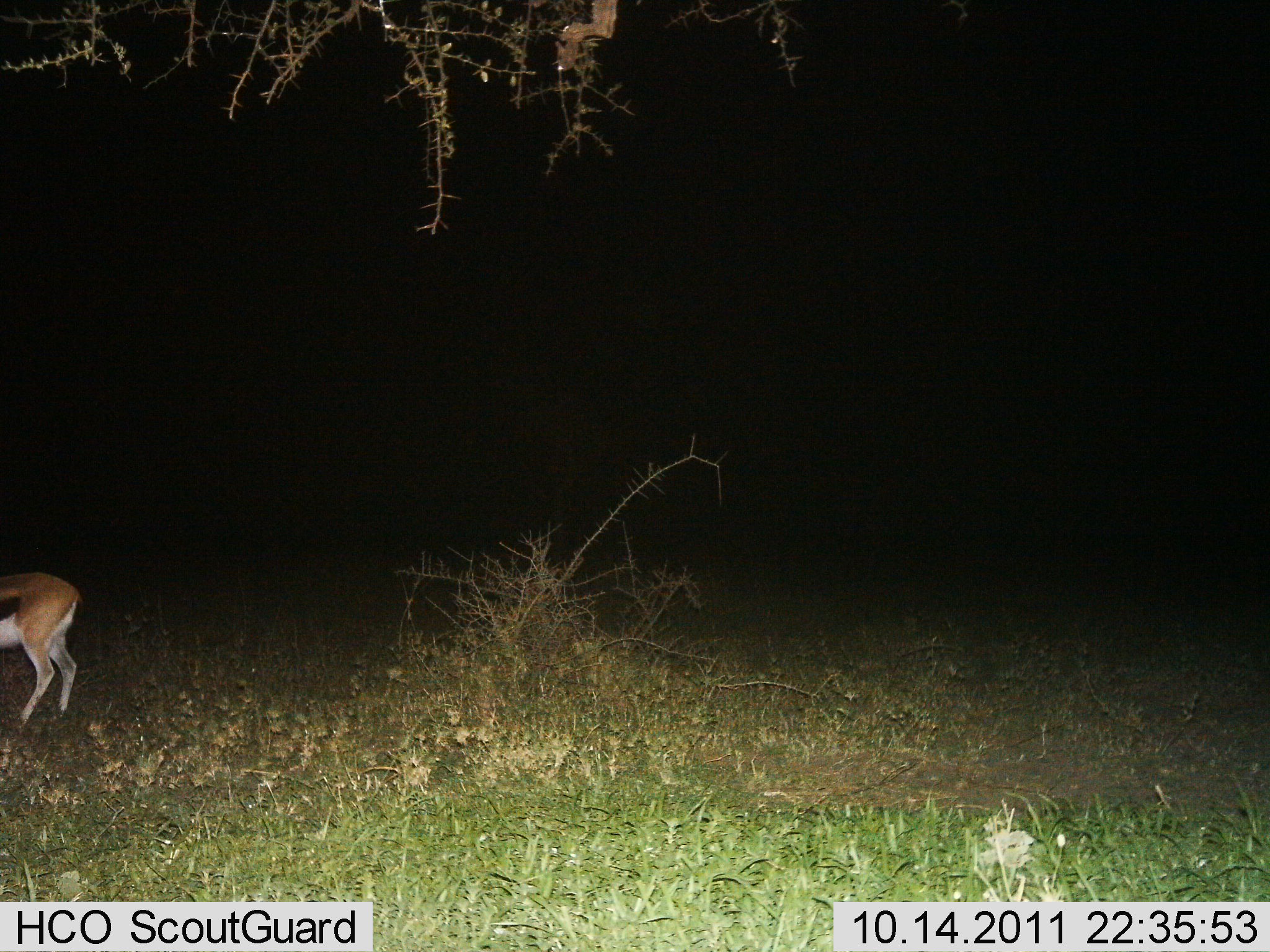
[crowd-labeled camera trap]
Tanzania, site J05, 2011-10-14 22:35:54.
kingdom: Animalia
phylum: Chordata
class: Mammalia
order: Artiodactyla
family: Bovidae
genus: Eudorcas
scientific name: Eudorcas thomsonii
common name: thomson's gazelle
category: gazellethomsons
Gazellethomsons (thomson's gazelle) (Eudorcas thomsonii), count 1. Behavior (volunteer vote fractions): standing 64%, resting 0%, moving 14%, interacting 0%. Young present (vote fraction): 0%. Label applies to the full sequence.